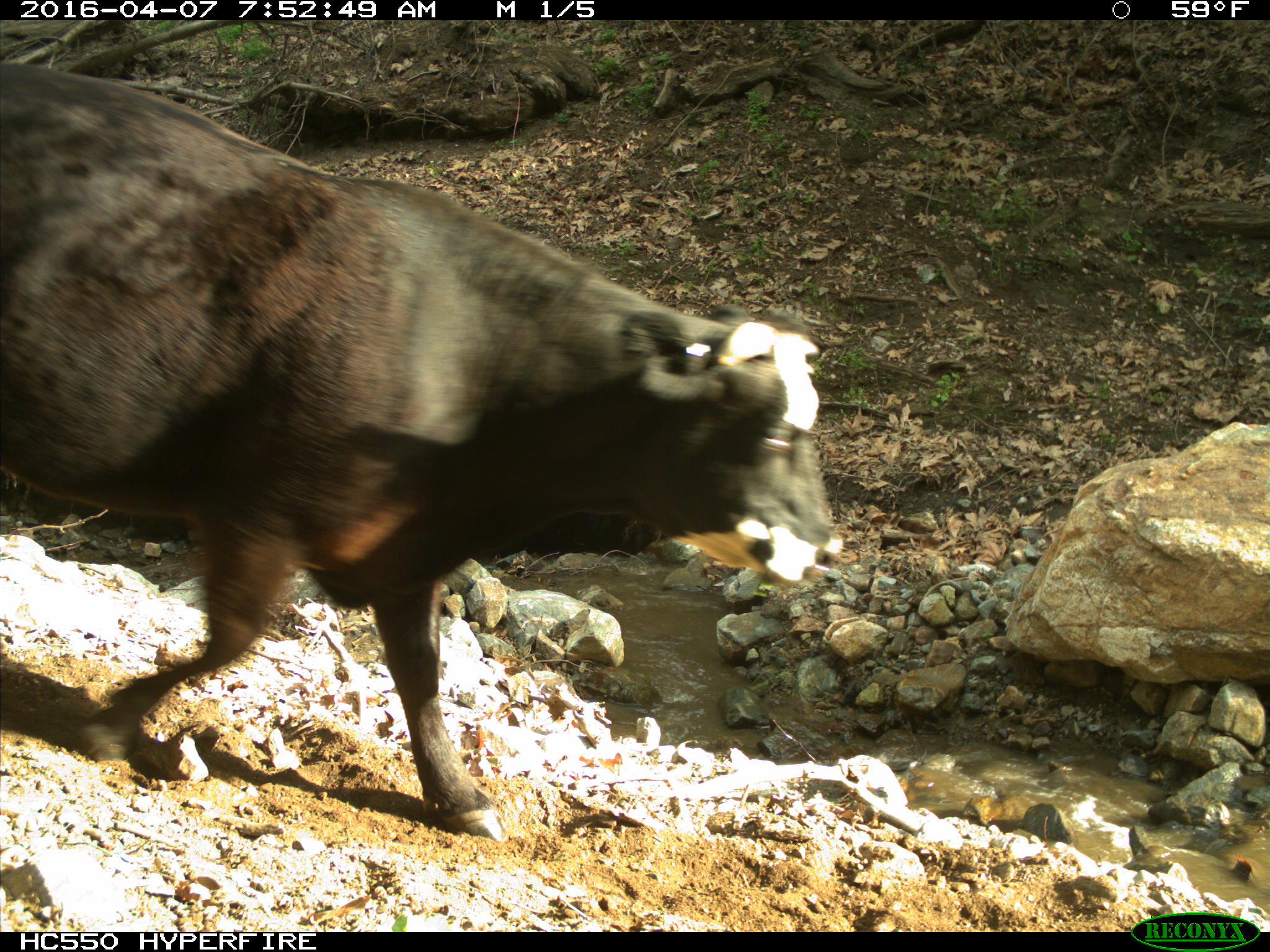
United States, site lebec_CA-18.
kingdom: Animalia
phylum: Chordata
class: Mammalia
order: Artiodactyla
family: Bovidae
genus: Bos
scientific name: Bos taurus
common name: domestic cow